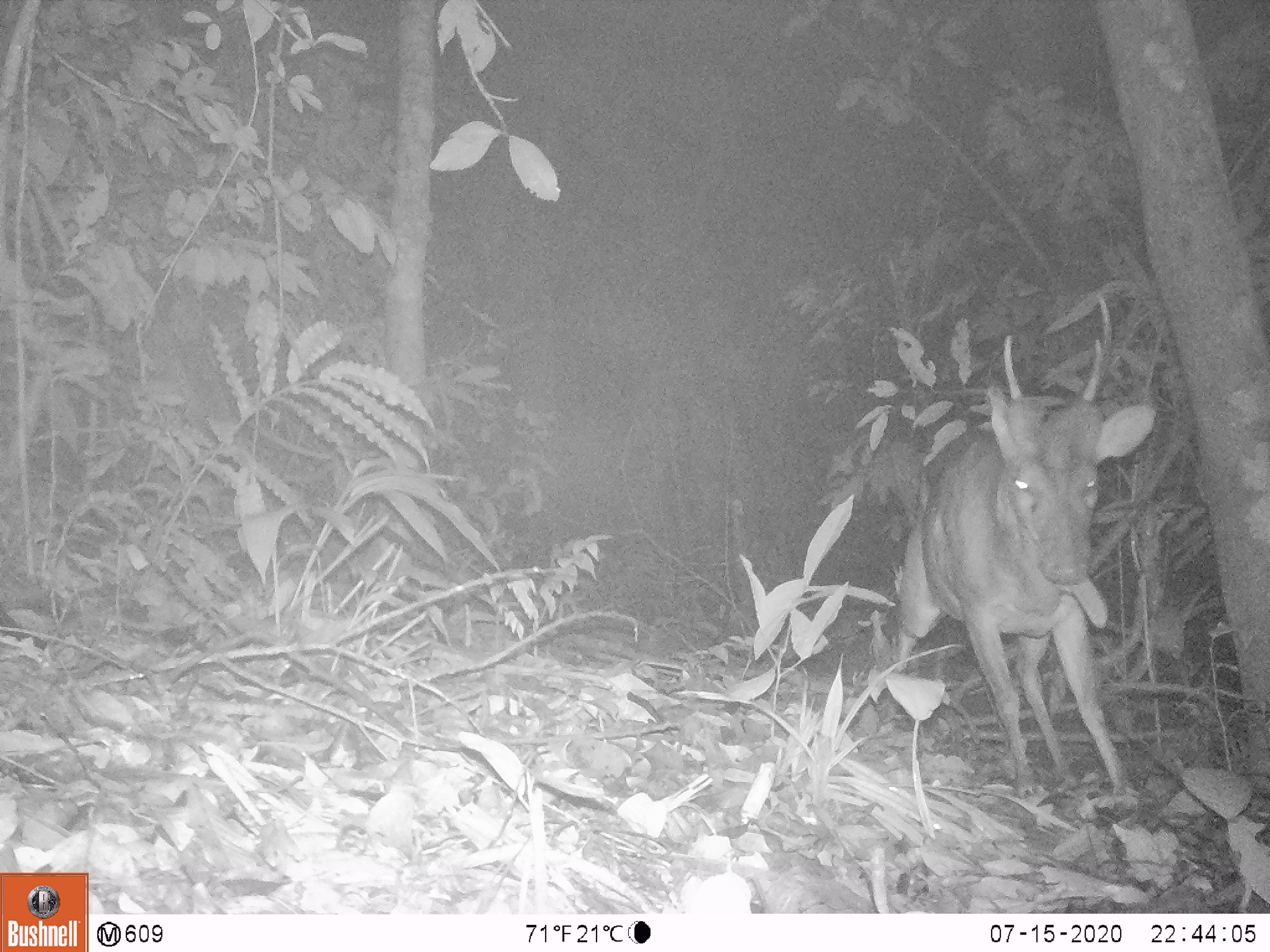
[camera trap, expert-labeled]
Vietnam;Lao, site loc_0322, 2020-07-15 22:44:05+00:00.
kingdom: Animalia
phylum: Chordata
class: Mammalia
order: Artiodactyla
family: Cervidae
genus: Muntiacus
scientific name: Muntiacus vuquangensis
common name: large-antlered muntjac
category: large antlered muntjac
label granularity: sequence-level